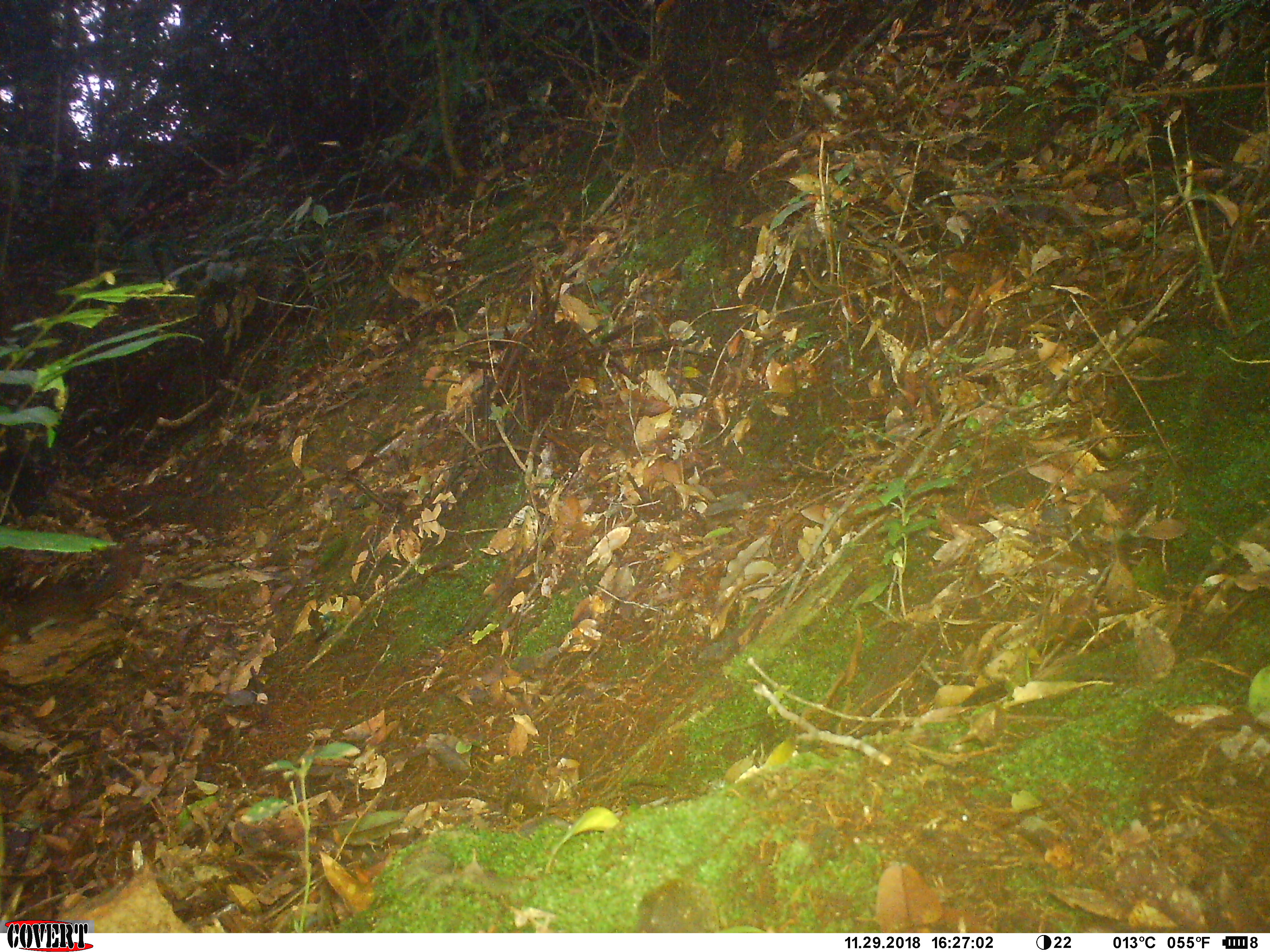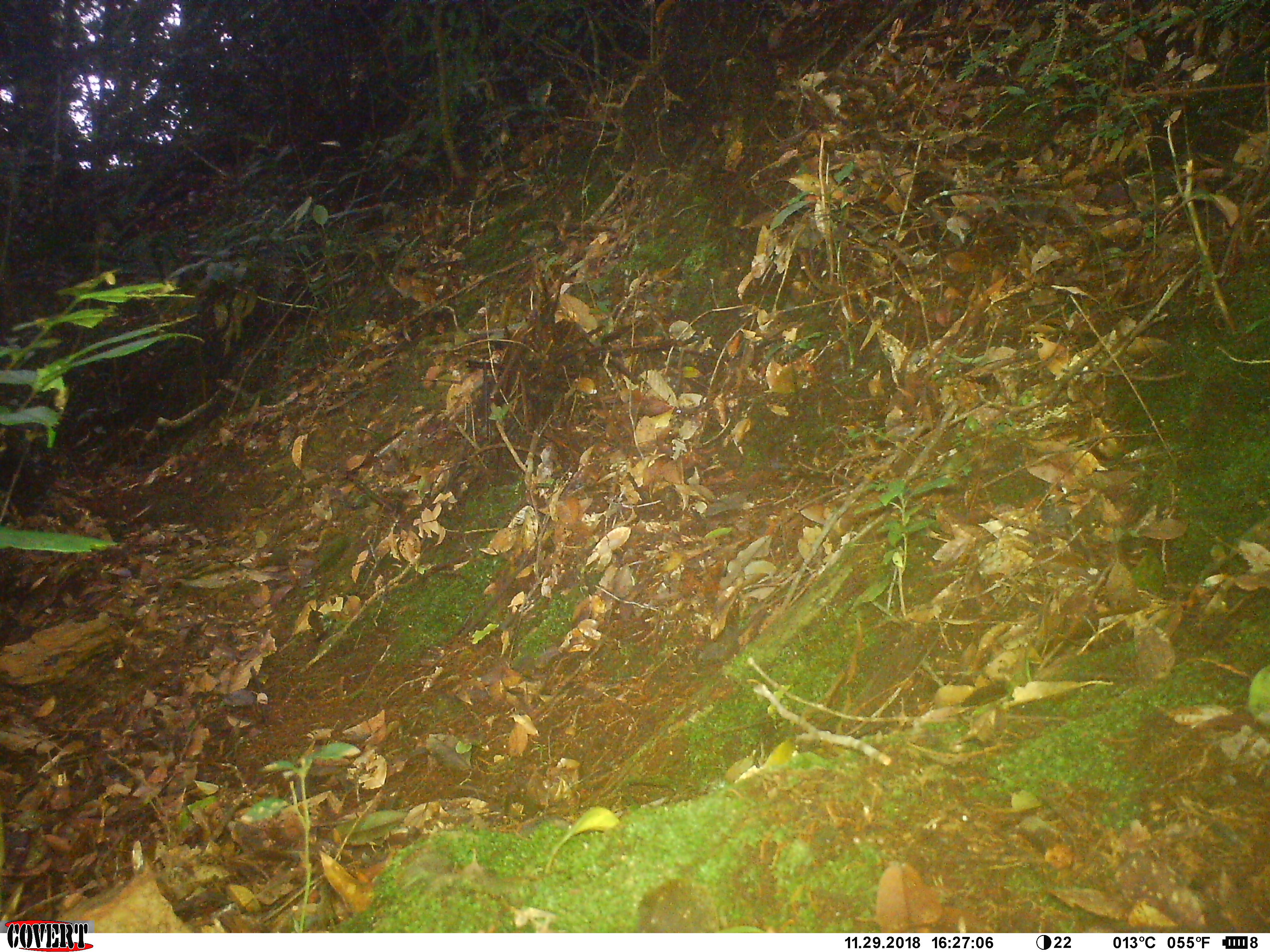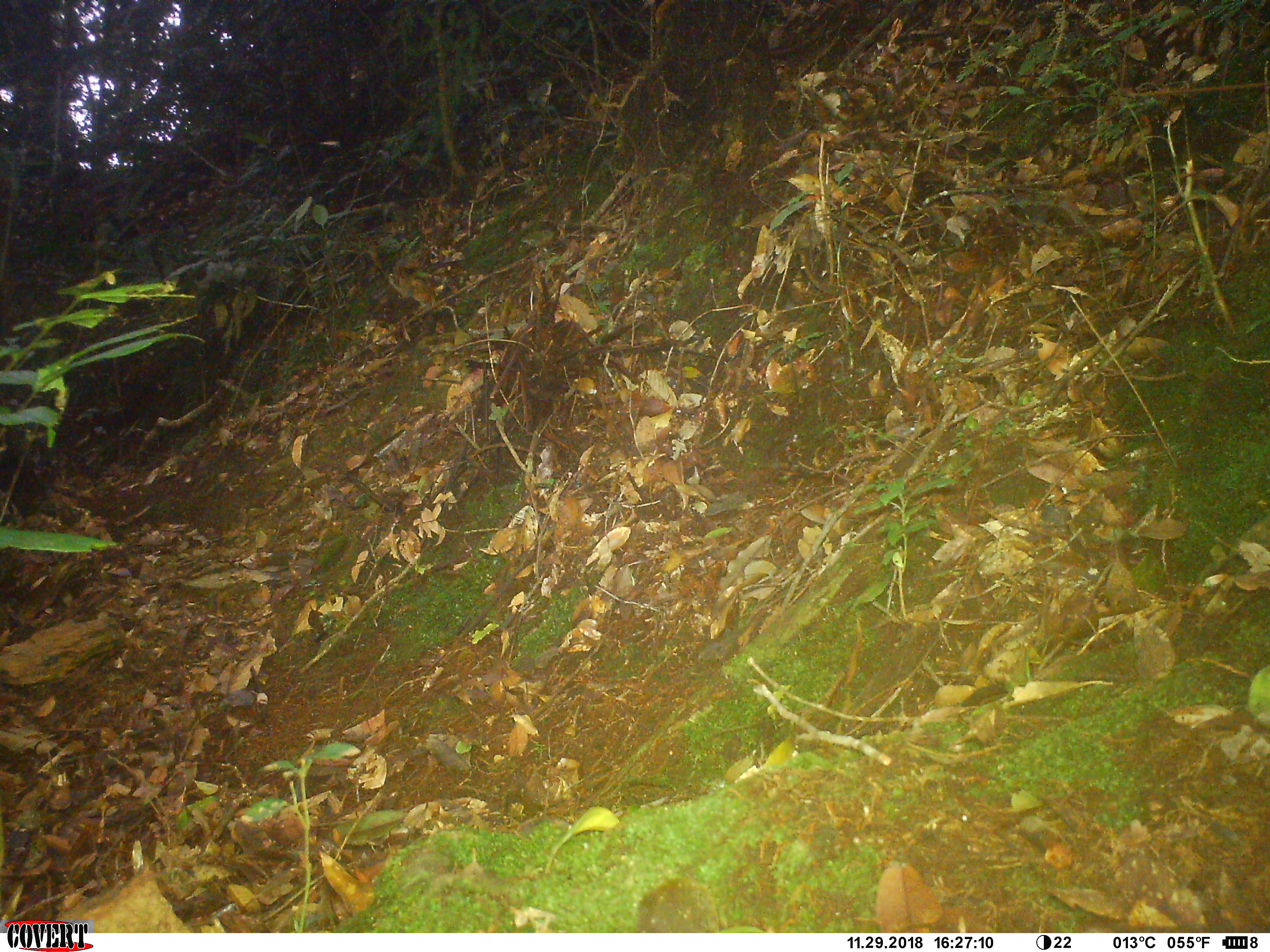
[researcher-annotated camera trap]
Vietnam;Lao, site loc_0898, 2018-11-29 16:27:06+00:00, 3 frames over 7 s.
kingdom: Animalia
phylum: Chordata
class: Mammalia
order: Rodentia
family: Sciuridae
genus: Dremomys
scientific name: Dremomys rufigenis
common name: red-cheeked squirrel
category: red cheeked squirrel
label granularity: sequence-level